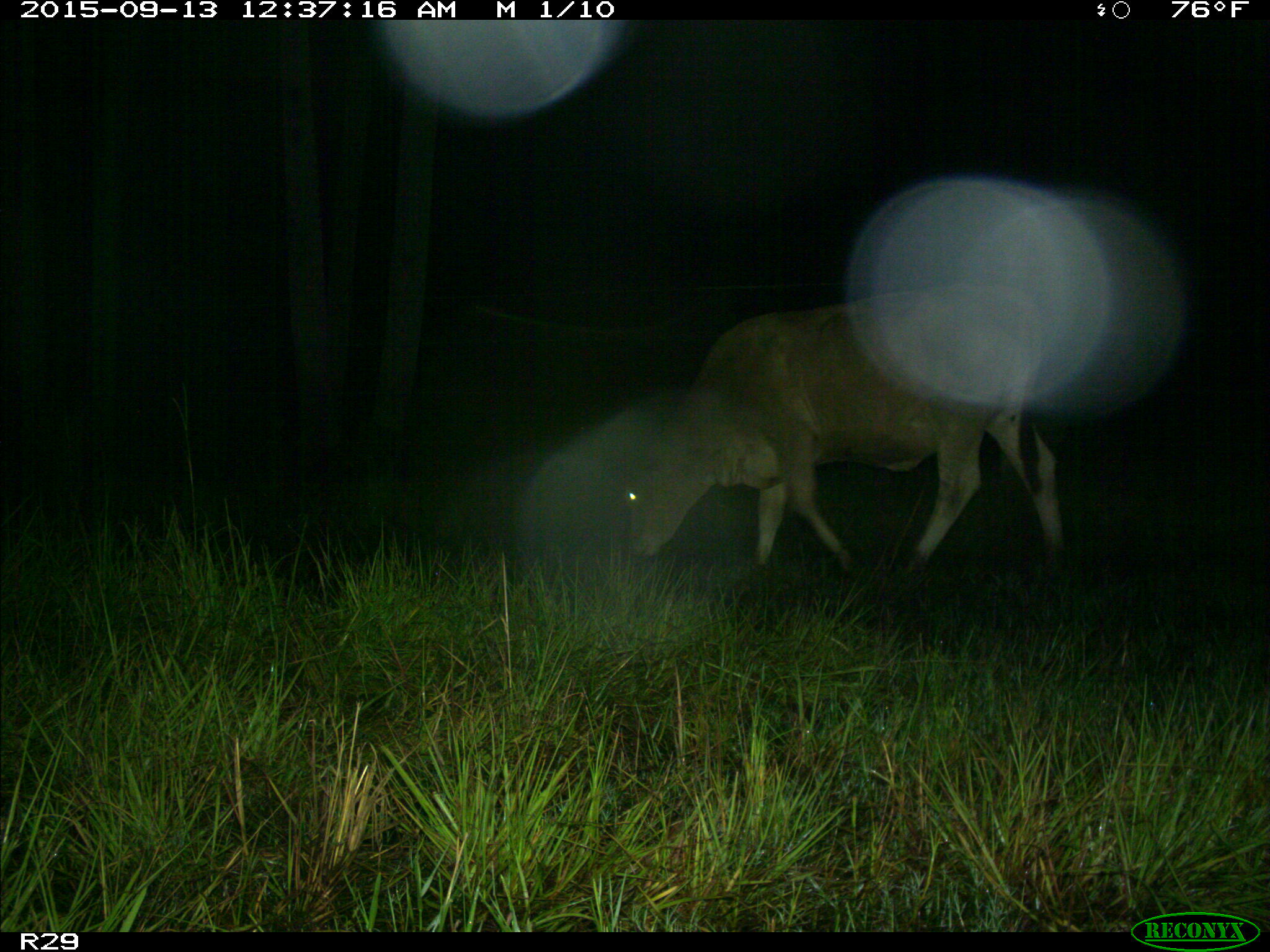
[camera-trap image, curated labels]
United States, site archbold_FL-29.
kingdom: Animalia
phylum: Chordata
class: Mammalia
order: Artiodactyla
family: Bovidae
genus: Bos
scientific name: Bos taurus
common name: domestic cow